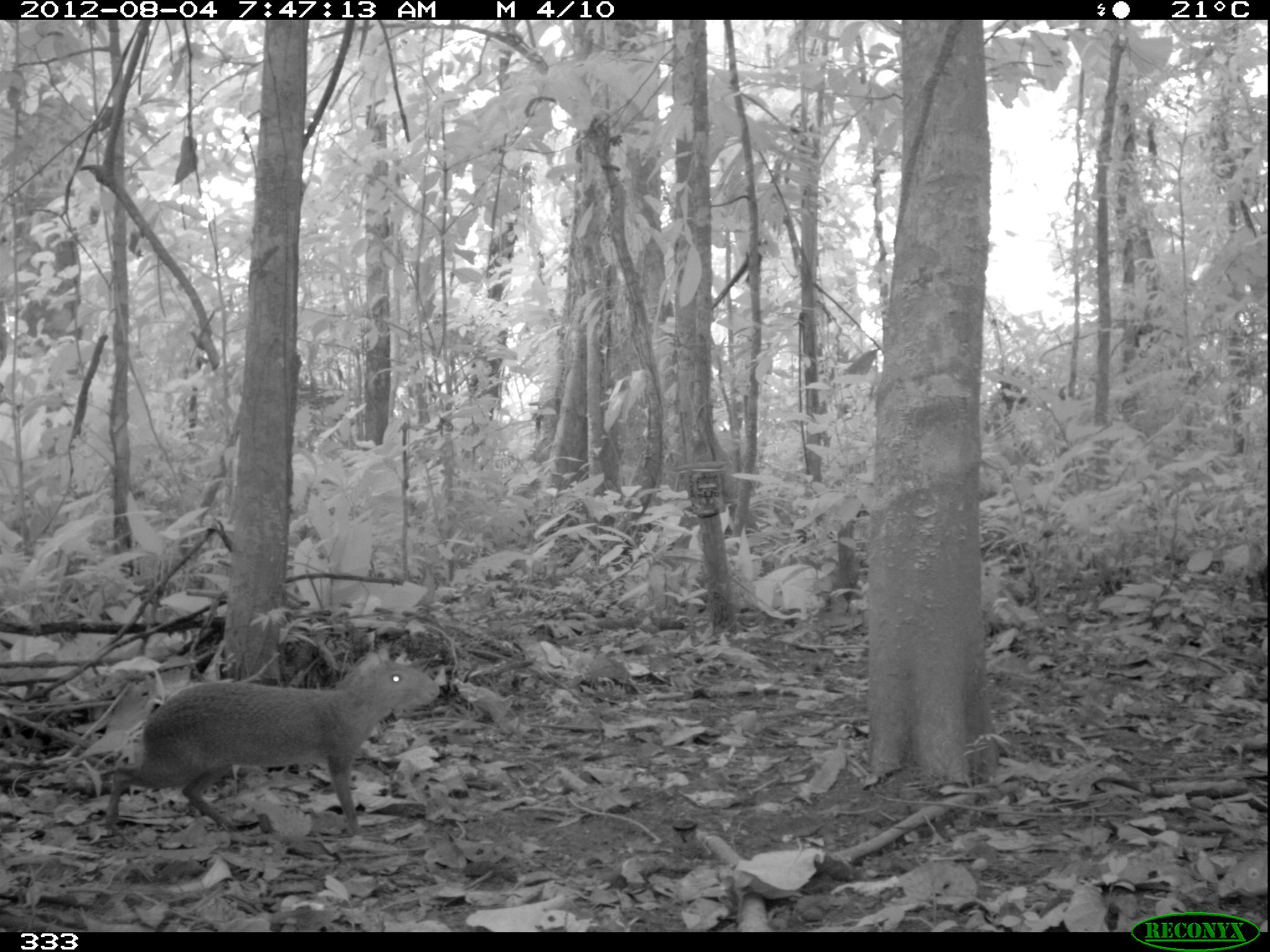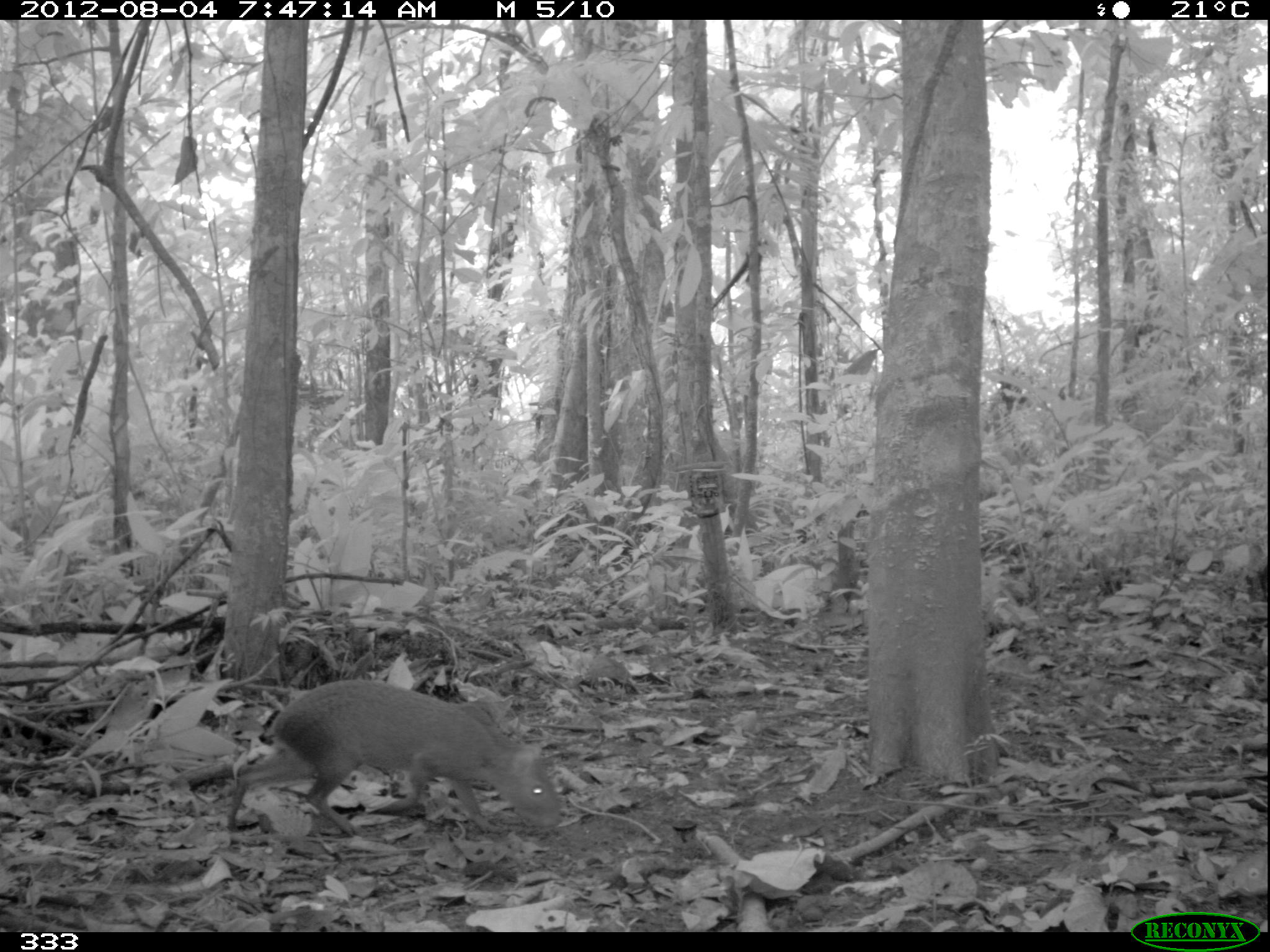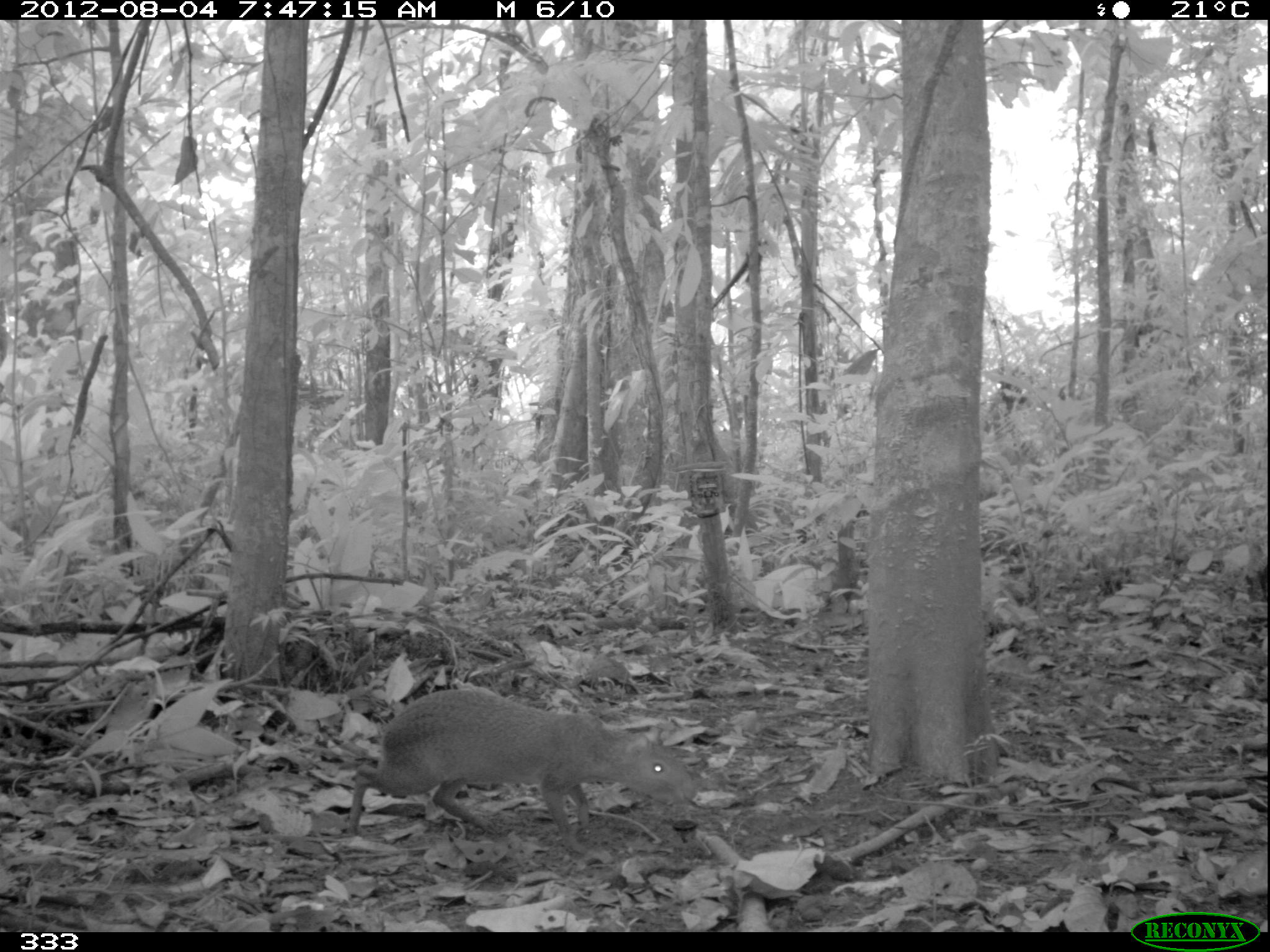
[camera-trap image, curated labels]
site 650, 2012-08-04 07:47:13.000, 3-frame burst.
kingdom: Animalia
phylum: Chordata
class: Mammalia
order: Rodentia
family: Dasyproctidae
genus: Dasyprocta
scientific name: Dasyprocta punctata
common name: central american agouti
Dasyprocta punctata (central american agouti).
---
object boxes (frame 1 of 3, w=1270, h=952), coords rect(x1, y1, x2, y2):
dasyprocta punctata: rect(102, 651, 441, 837)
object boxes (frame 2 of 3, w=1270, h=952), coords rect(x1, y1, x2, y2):
dasyprocta punctata: rect(223, 677, 564, 837)